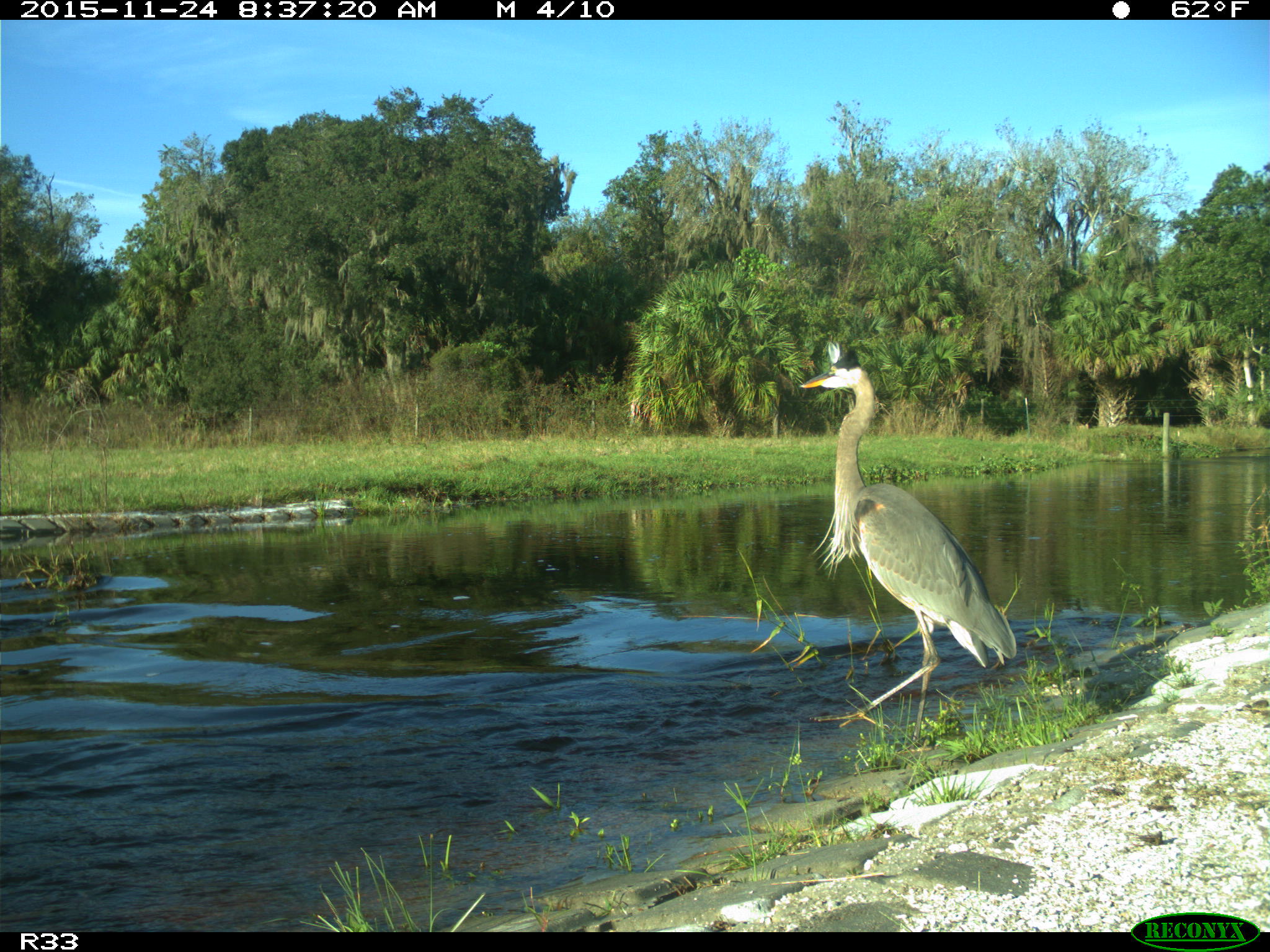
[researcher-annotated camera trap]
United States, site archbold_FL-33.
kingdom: Animalia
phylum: Chordata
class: Aves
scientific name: Aves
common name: birds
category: unidentified bird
Unidentified bird (birds) (Aves).